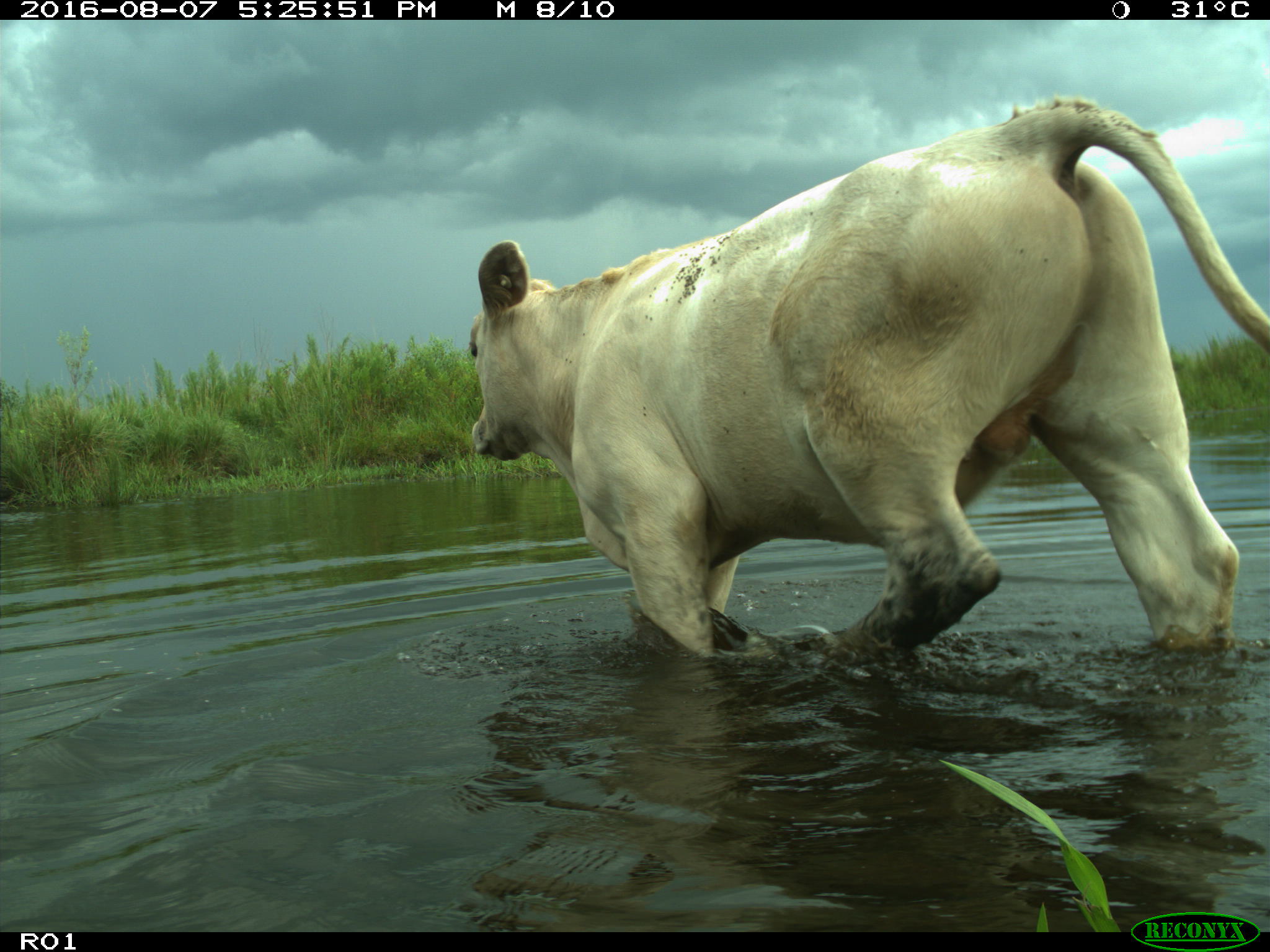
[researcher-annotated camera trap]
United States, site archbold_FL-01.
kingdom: Animalia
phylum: Chordata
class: Mammalia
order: Artiodactyla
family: Bovidae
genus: Bos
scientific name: Bos taurus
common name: domestic cow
Bos taurus (domestic cow).